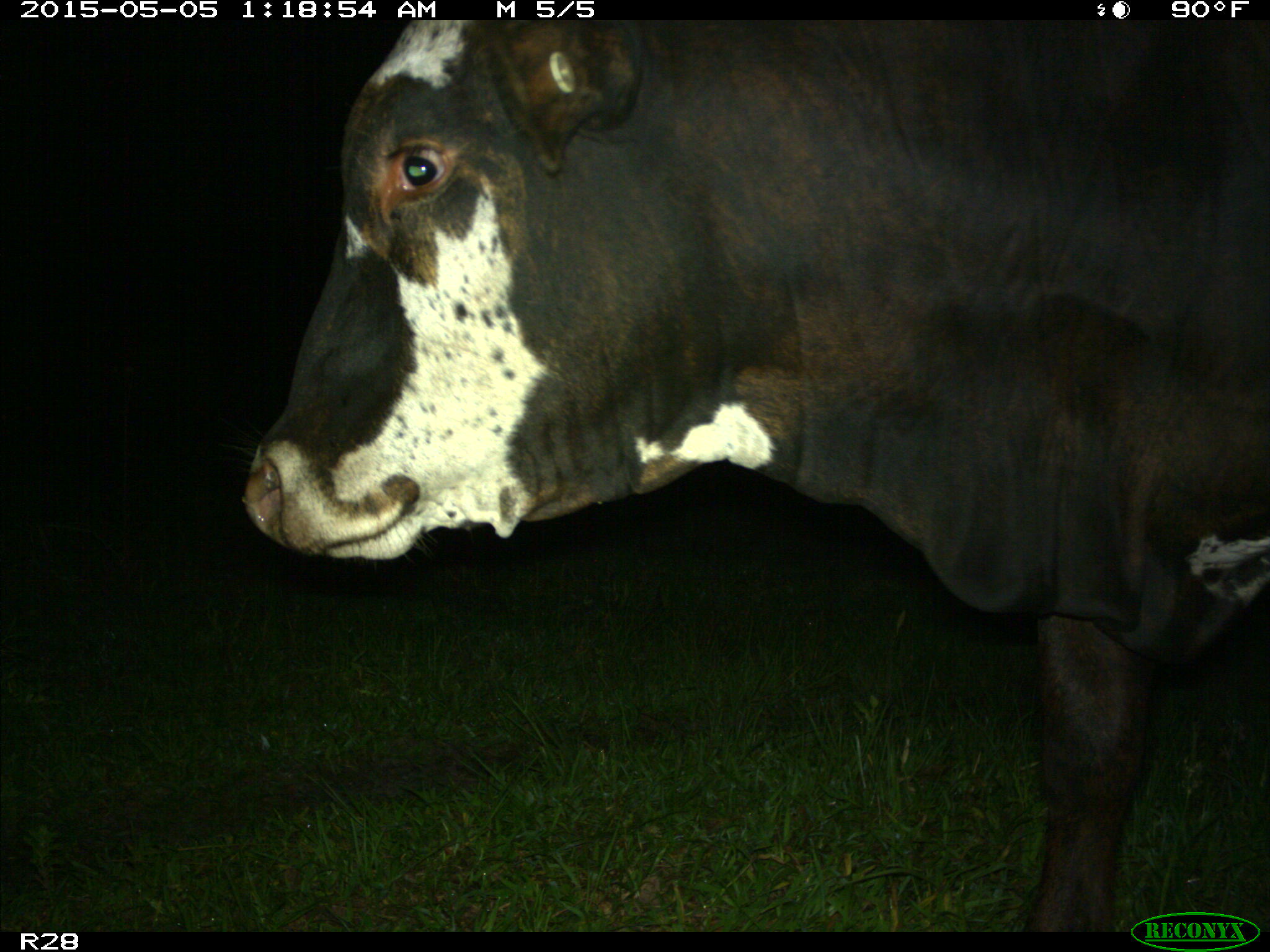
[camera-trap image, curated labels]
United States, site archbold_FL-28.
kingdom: Animalia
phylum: Chordata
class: Mammalia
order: Artiodactyla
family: Bovidae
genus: Bos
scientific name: Bos taurus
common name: domestic cow